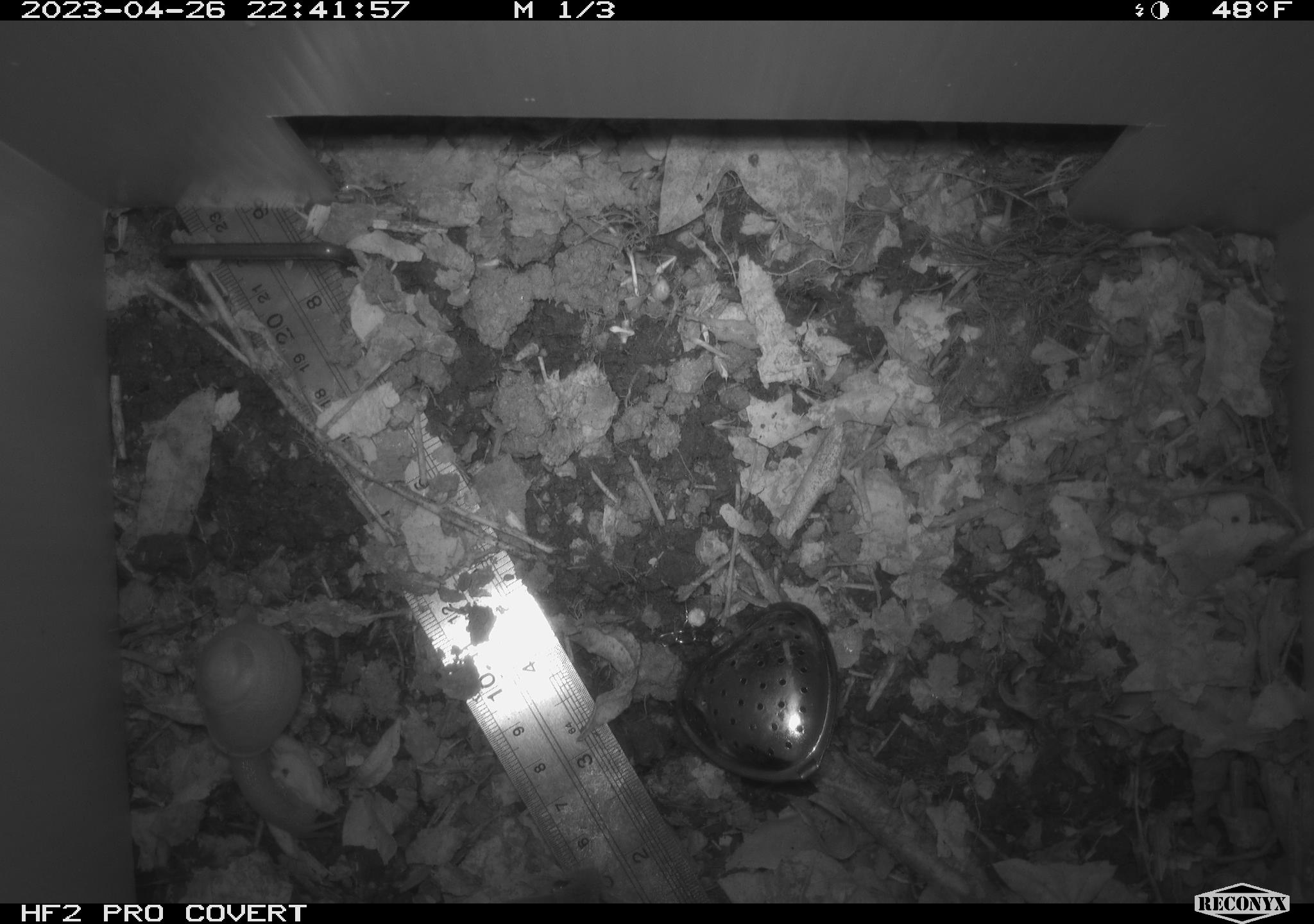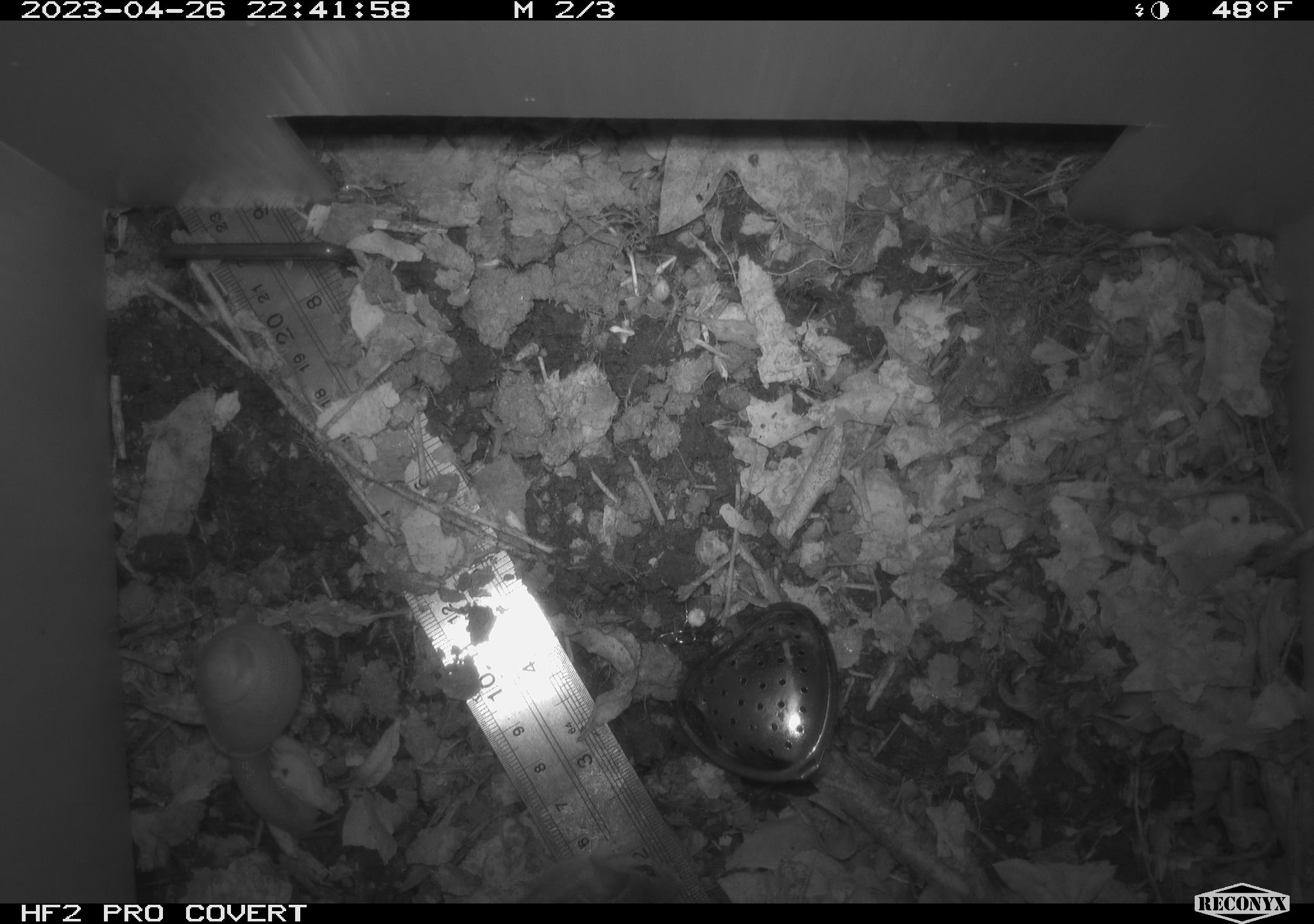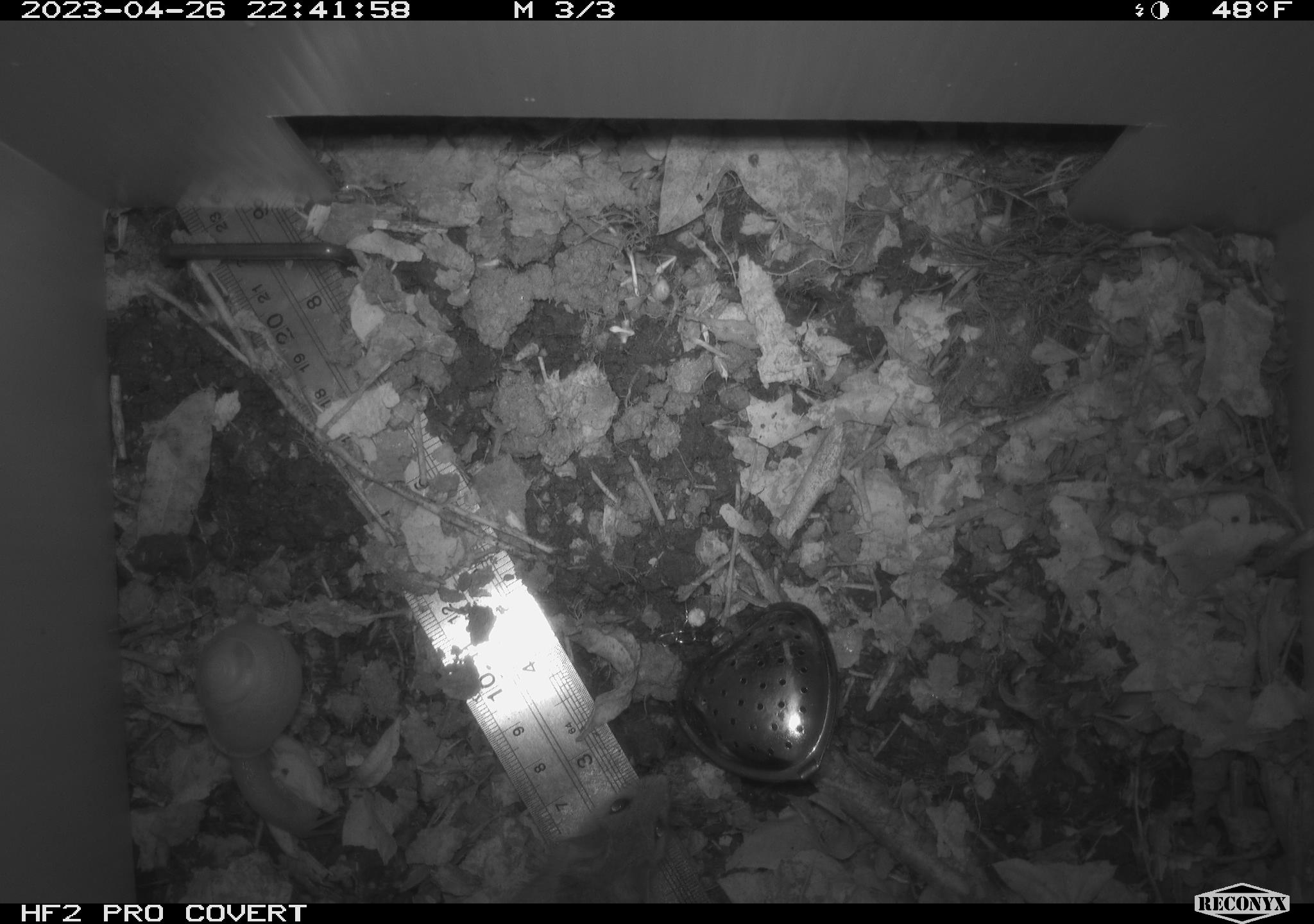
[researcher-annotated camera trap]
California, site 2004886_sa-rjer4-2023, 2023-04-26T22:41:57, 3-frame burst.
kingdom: Animalia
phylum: Mollusca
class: Gastropoda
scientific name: Gastropoda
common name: gastropods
Gastropods (Gastropoda).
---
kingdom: Animalia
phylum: Chordata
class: Mammalia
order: Rodentia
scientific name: Rodentia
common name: mouse species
Mouse species (Rodentia).